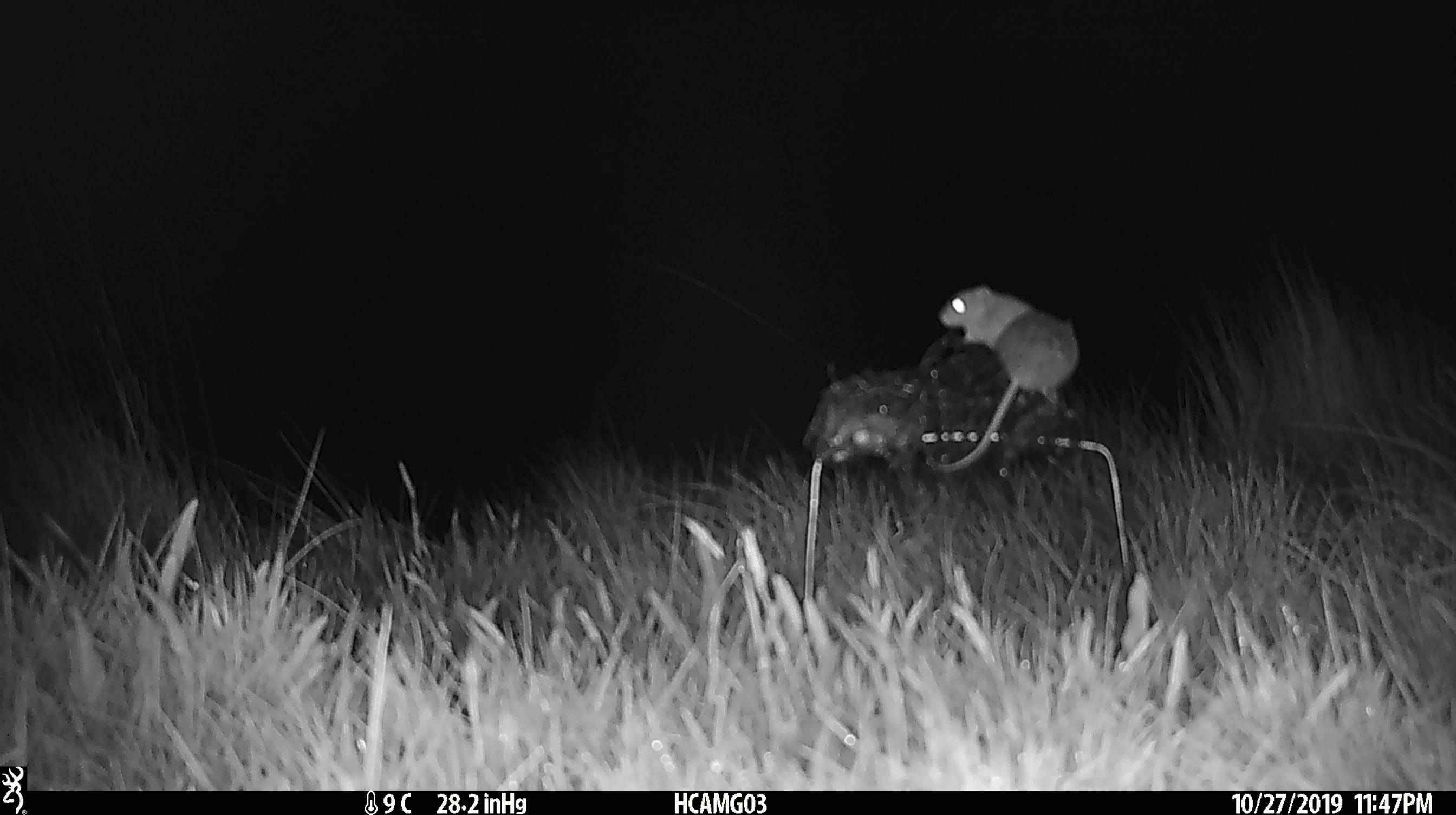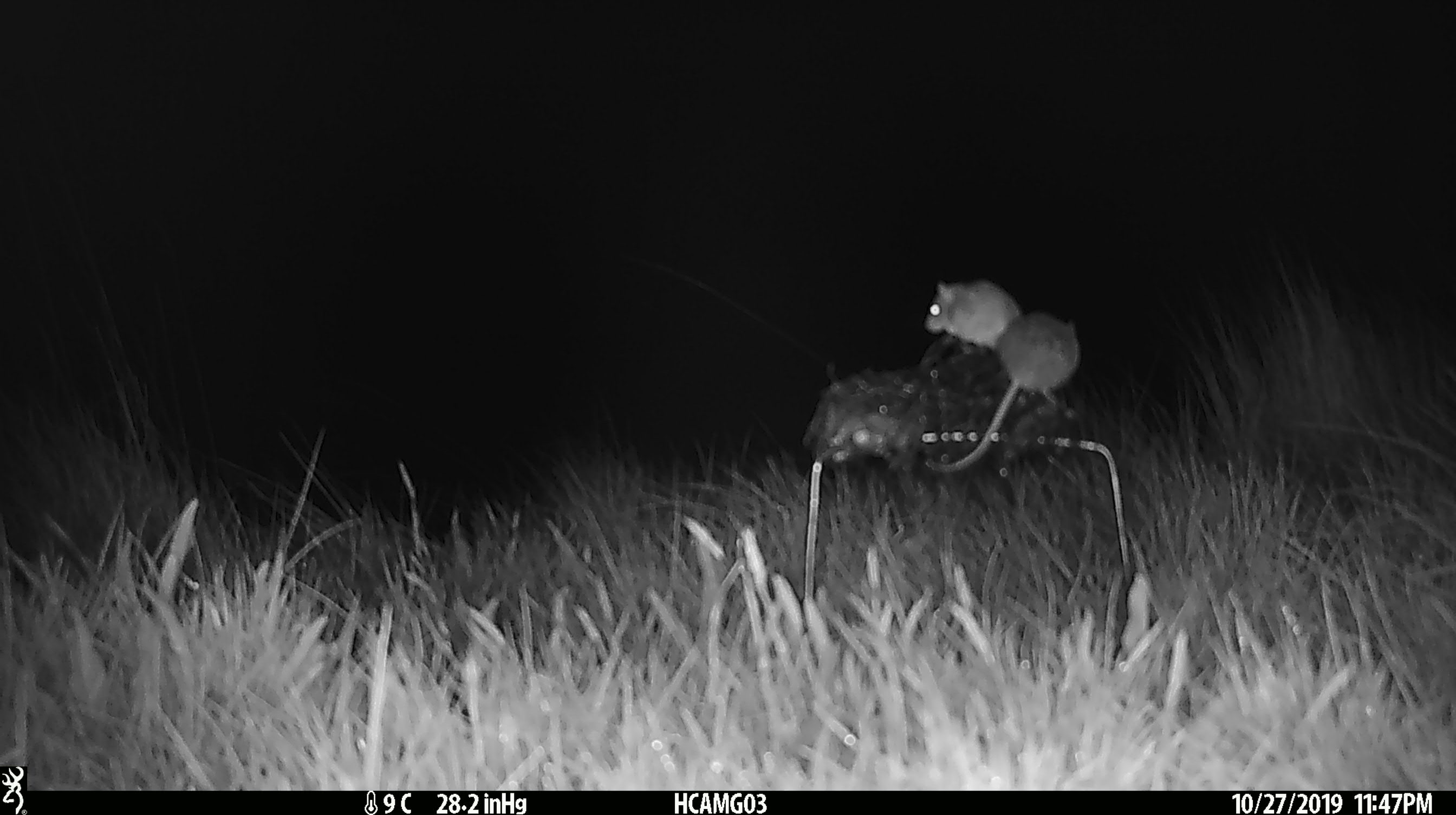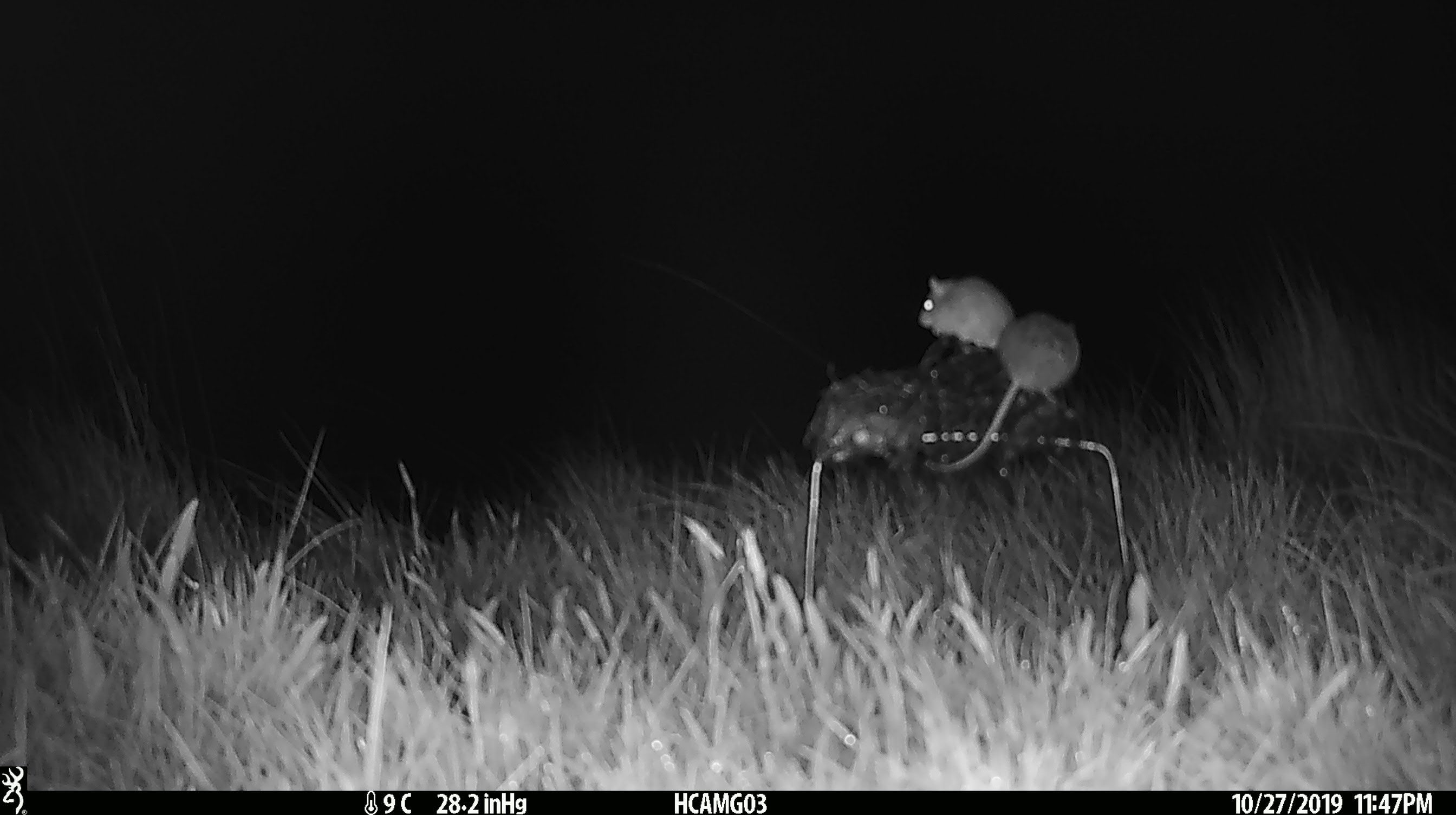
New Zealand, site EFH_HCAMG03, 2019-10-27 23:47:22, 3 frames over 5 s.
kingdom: Animalia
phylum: Chordata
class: Mammalia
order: Rodentia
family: Muridae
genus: Mus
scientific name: Mus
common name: mouse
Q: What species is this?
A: Mouse (Mus).